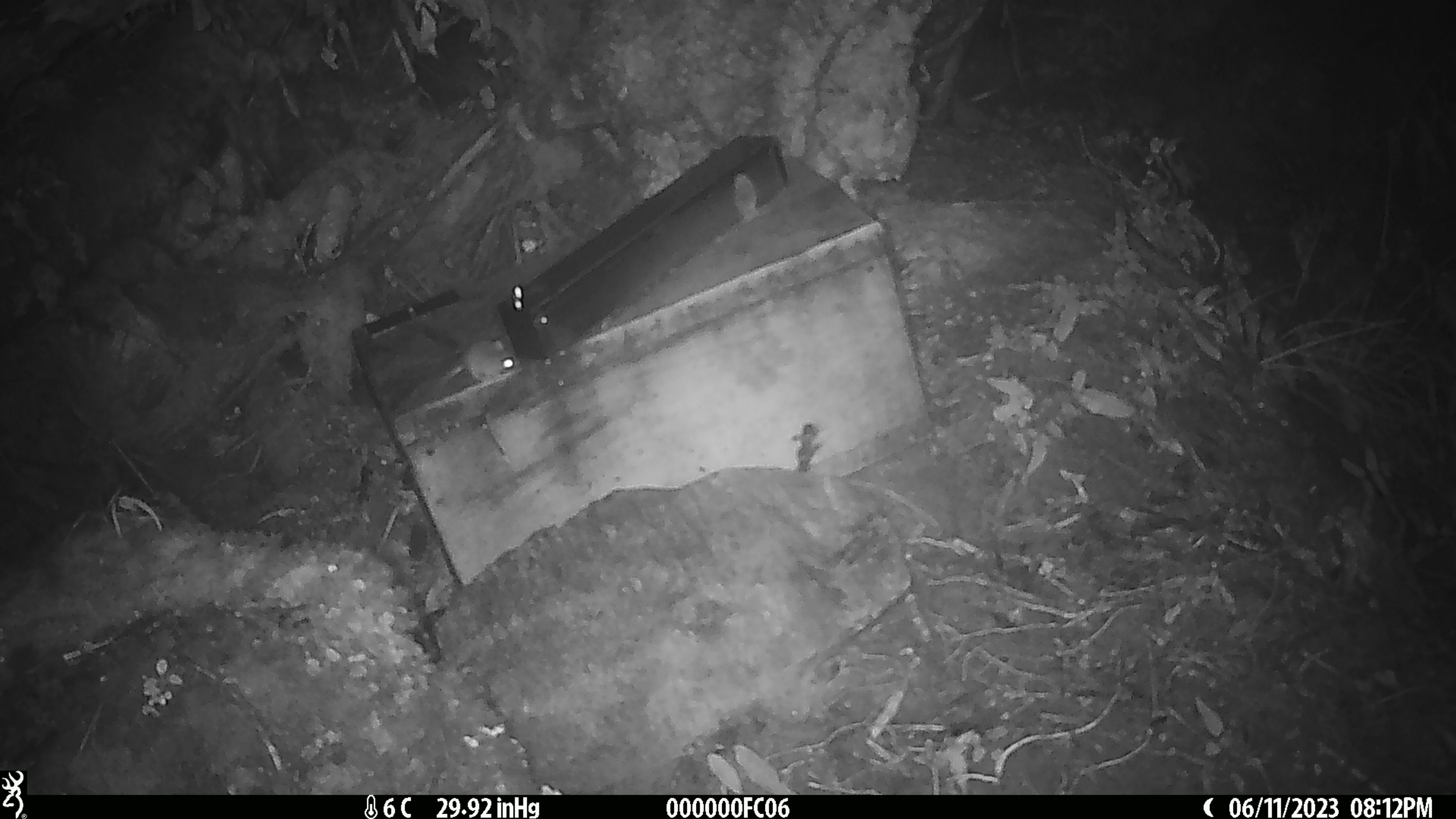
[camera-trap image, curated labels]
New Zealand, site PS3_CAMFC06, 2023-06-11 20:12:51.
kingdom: Animalia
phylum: Chordata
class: Mammalia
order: Rodentia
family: Muridae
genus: Mus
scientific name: Mus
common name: mouse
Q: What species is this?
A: Mouse (Mus).